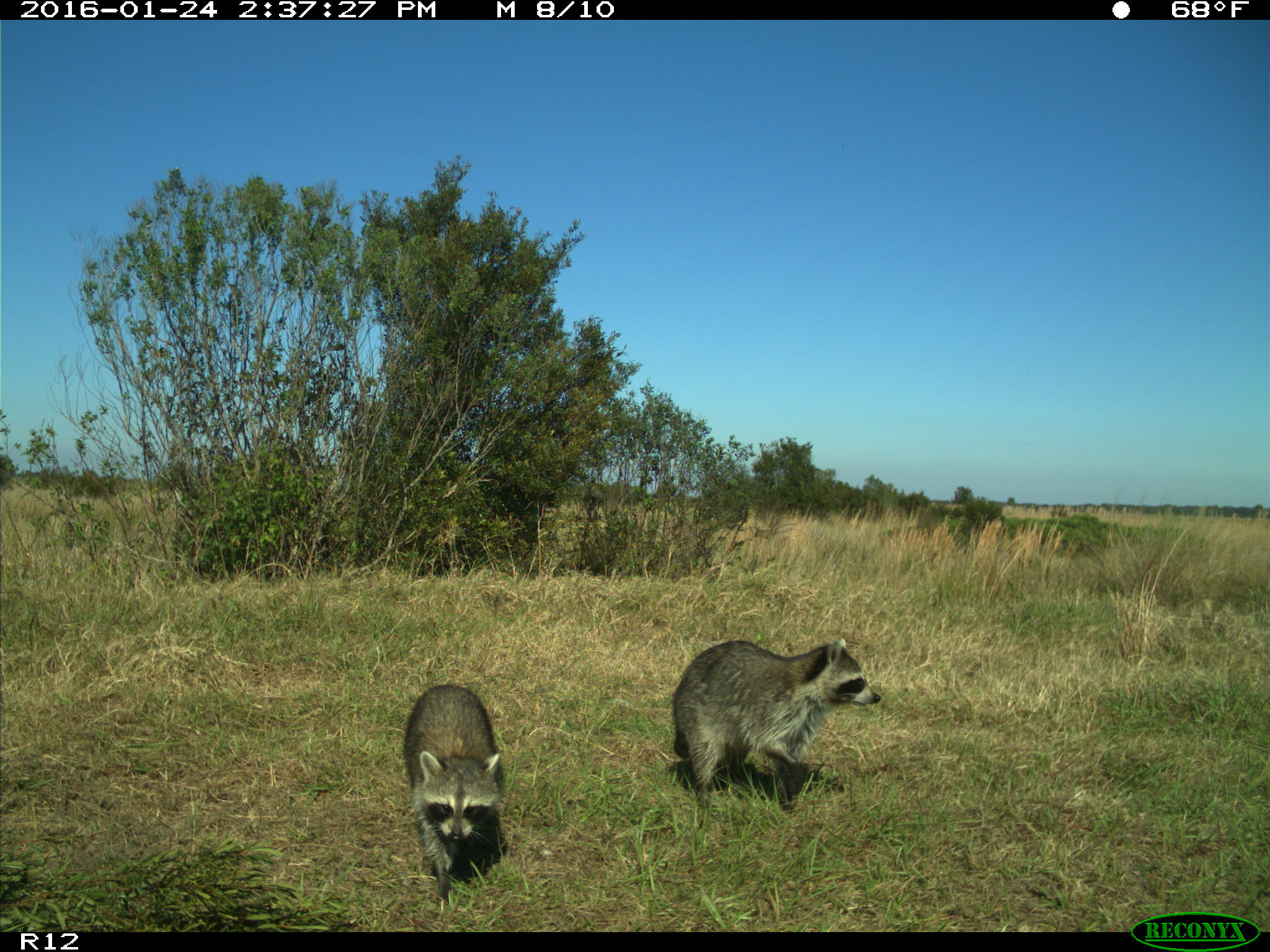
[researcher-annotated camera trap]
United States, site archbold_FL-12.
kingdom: Animalia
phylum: Chordata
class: Mammalia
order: Carnivora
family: Procyonidae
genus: Procyon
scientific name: Procyon lotor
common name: common raccoon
Procyon lotor (common raccoon).